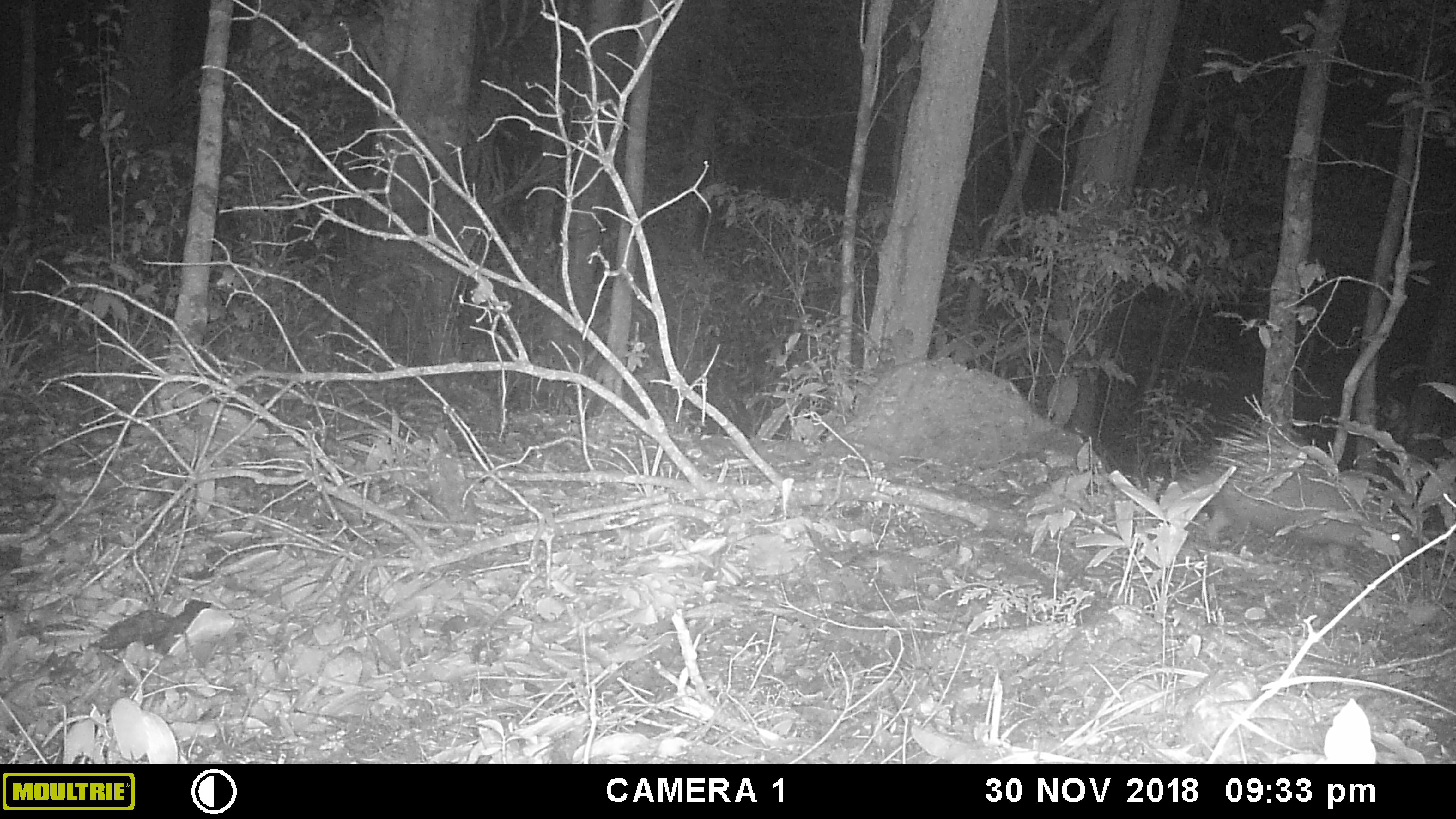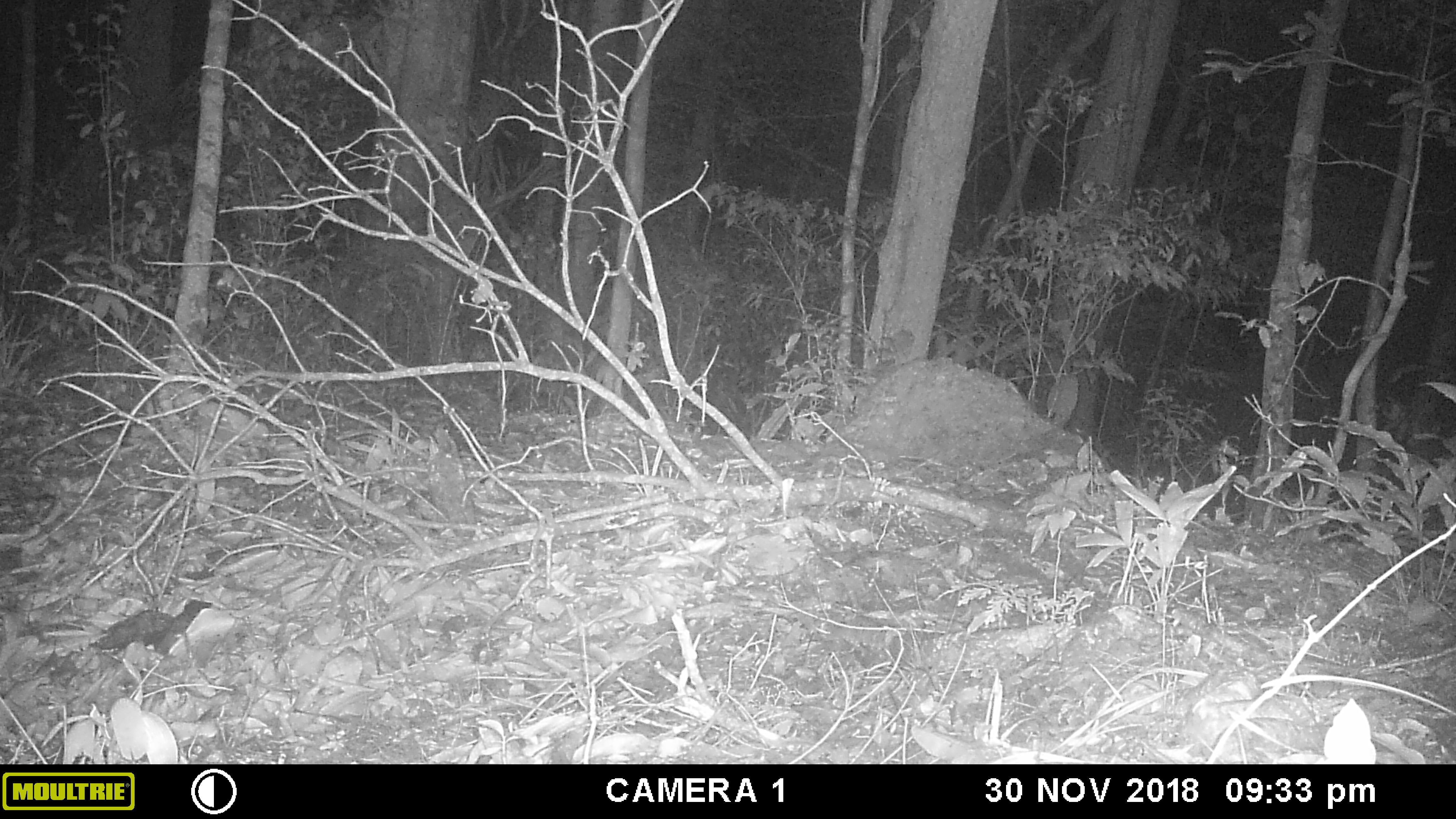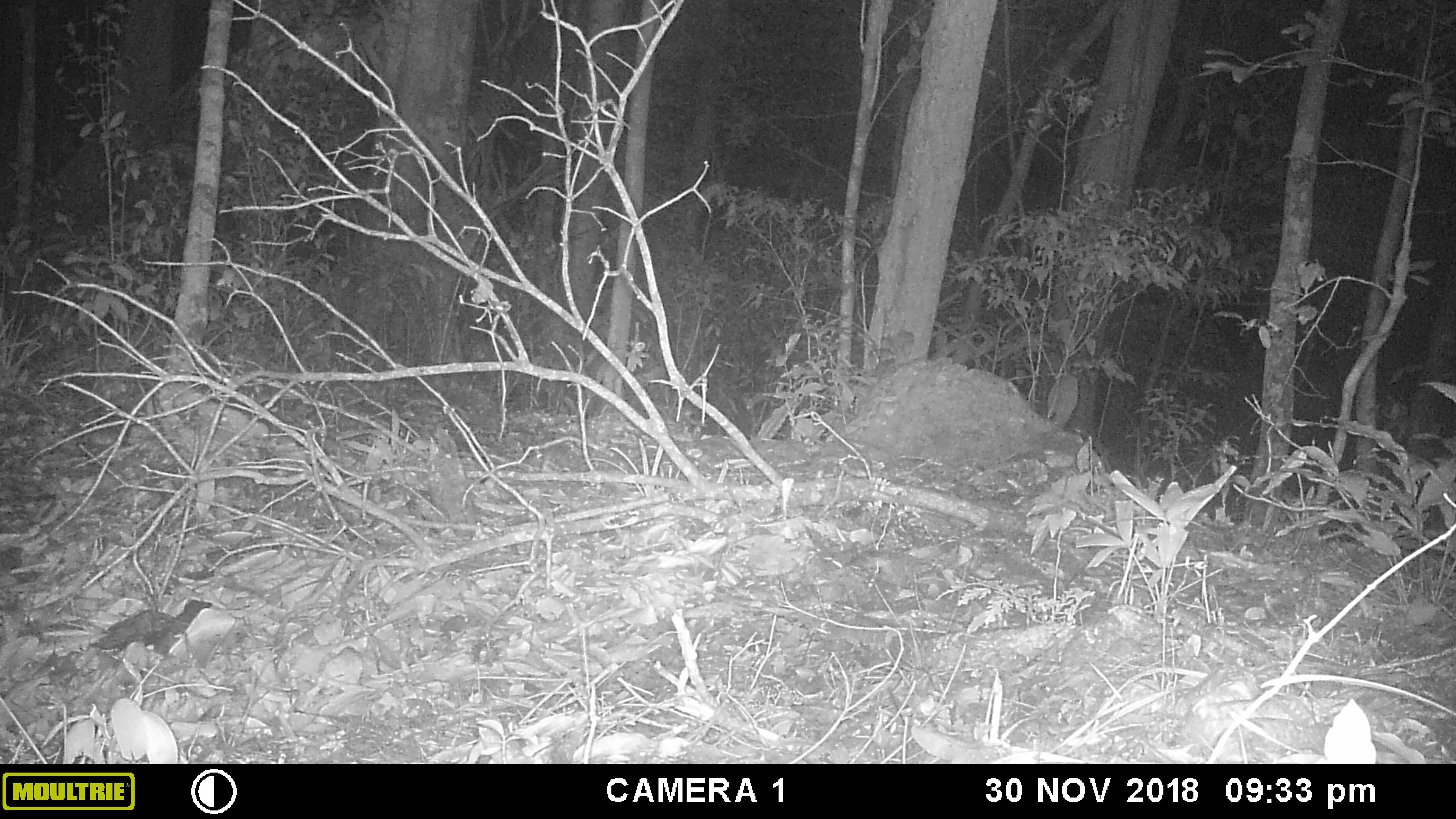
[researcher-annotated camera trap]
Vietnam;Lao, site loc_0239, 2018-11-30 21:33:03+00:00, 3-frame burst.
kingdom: Animalia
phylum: Chordata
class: Mammalia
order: Rodentia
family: Hystricidae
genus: Hystrix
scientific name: Hystrix brachyura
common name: malayan porcupine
Malayan porcupine (Hystrix brachyura). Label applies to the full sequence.